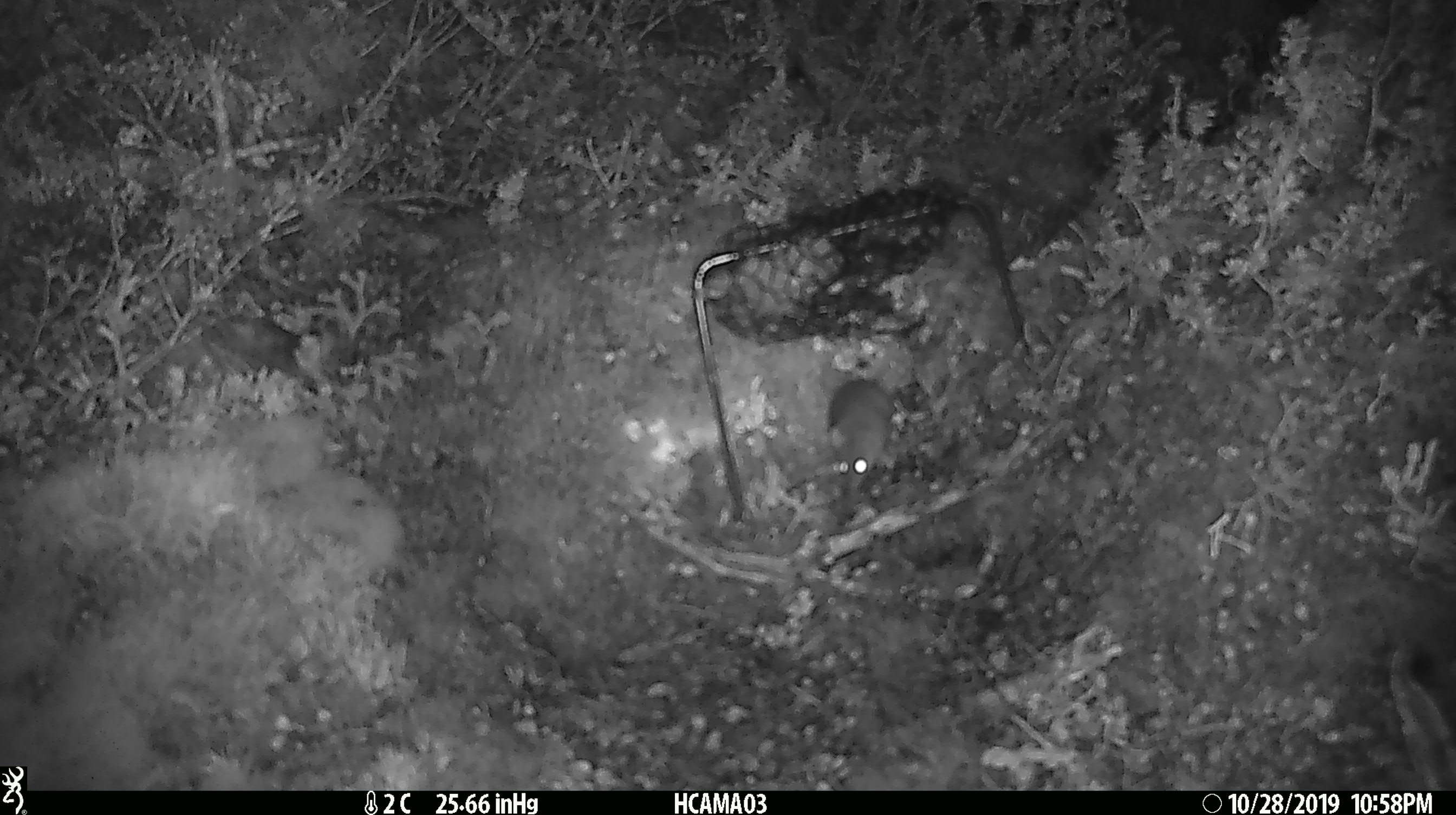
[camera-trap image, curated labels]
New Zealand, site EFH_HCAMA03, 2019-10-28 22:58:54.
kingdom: Animalia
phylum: Chordata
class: Mammalia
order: Rodentia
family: Muridae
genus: Mus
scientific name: Mus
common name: mouse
Mouse (Mus).